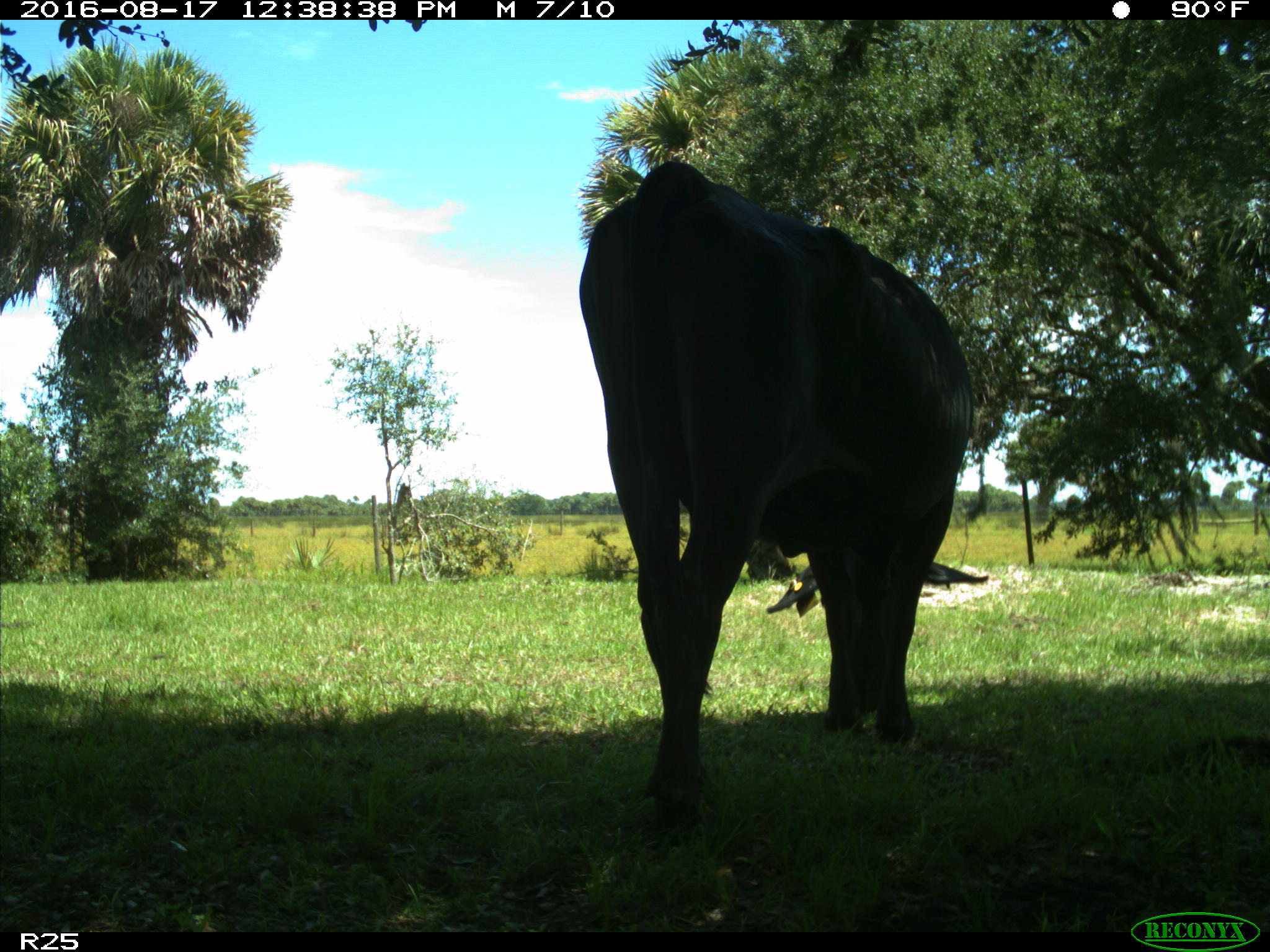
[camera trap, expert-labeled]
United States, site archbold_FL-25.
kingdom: Animalia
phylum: Chordata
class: Mammalia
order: Artiodactyla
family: Bovidae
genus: Bos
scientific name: Bos taurus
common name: domestic cow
Bos taurus (domestic cow).